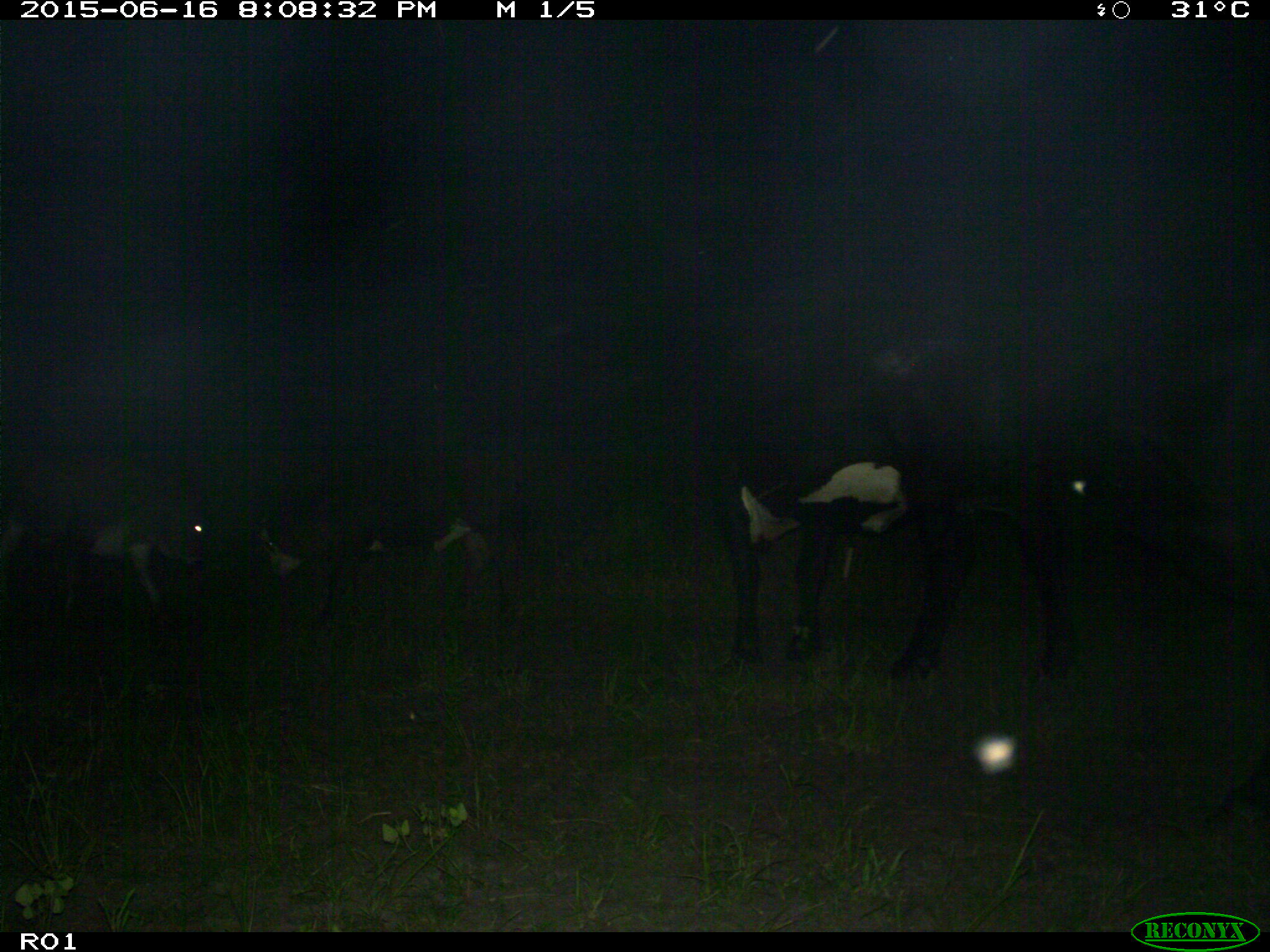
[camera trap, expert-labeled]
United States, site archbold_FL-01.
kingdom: Animalia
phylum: Chordata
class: Mammalia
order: Artiodactyla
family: Bovidae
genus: Bos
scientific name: Bos taurus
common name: domestic cow